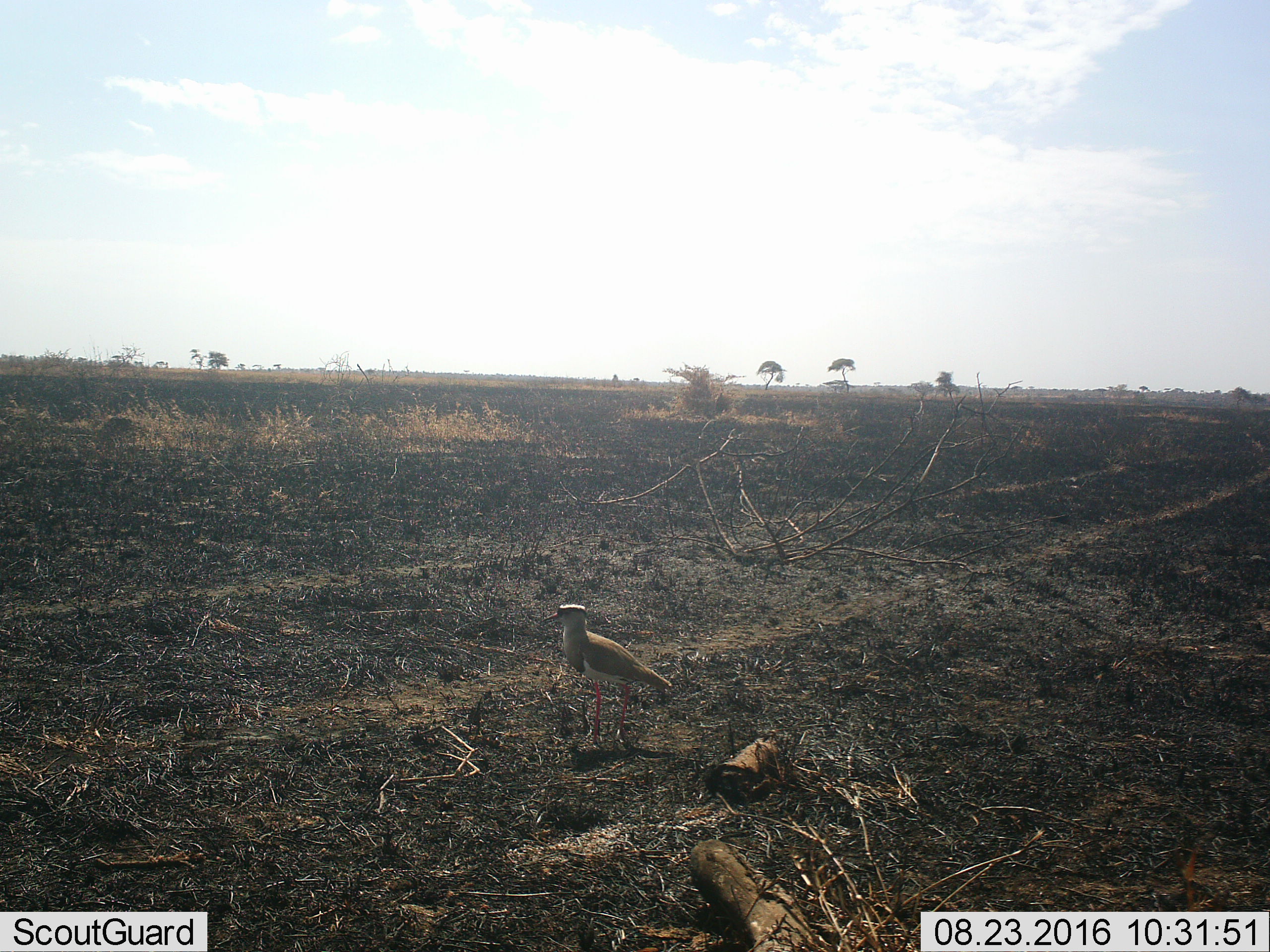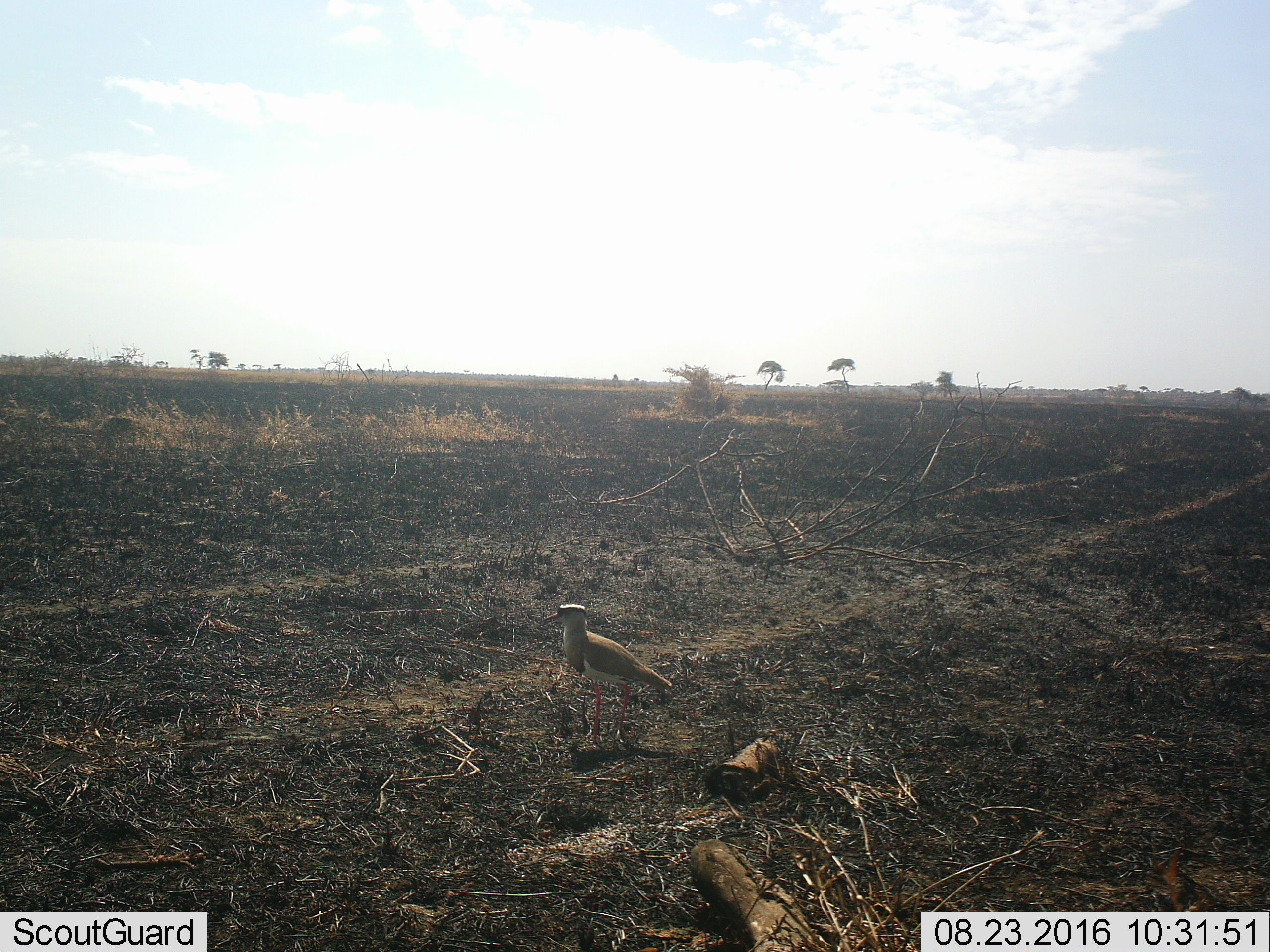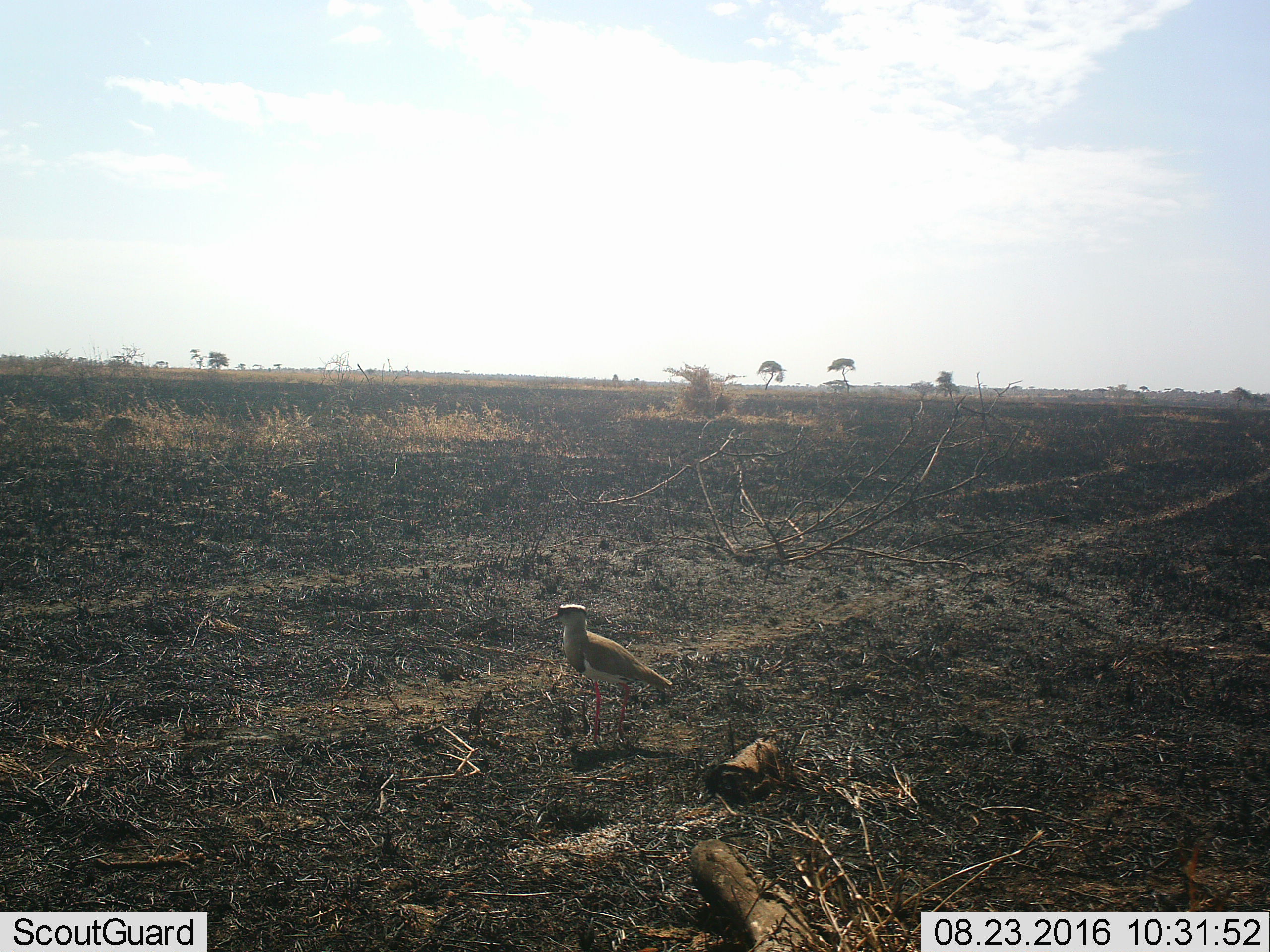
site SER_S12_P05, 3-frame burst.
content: unidentified animal